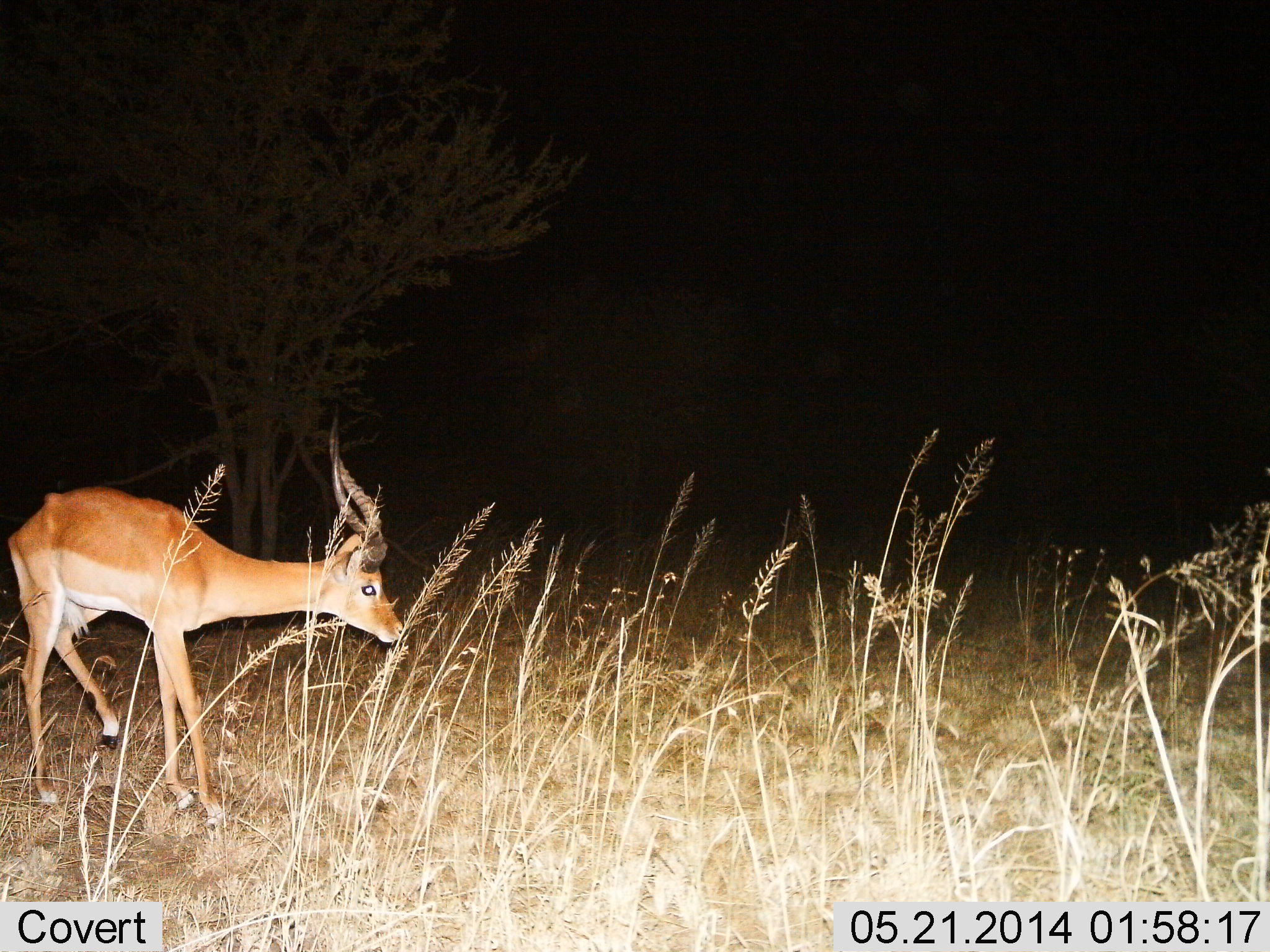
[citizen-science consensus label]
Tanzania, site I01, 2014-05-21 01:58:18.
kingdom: Animalia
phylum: Chordata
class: Mammalia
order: Artiodactyla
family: Bovidae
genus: Aepyceros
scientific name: Aepyceros melampus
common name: impala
Impala (Aepyceros melampus), count 1. Behavior (volunteer vote fractions): standing 60%, resting 0%, moving 30%, interacting 0%. Young present (vote fraction): 10%. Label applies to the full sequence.